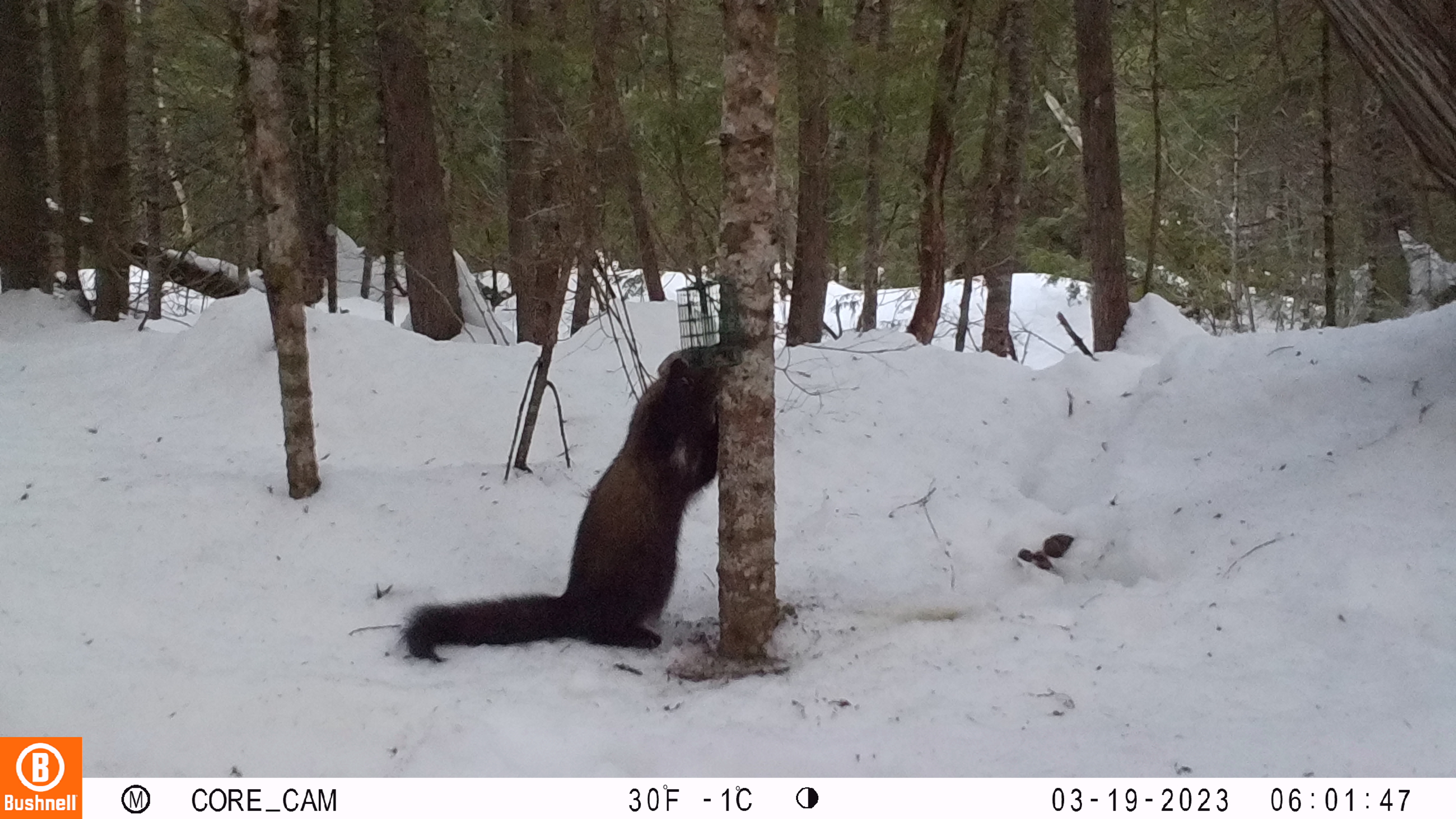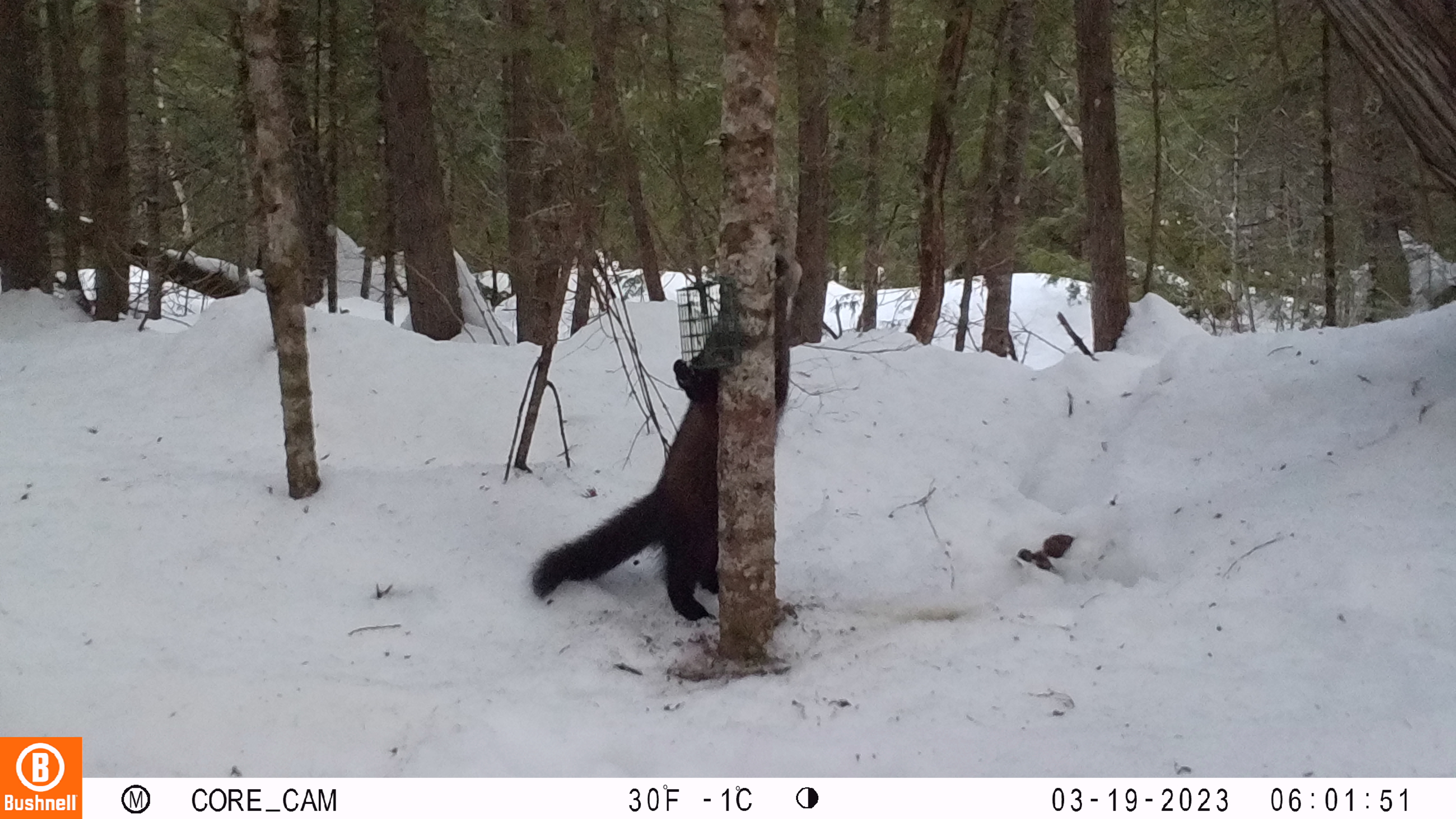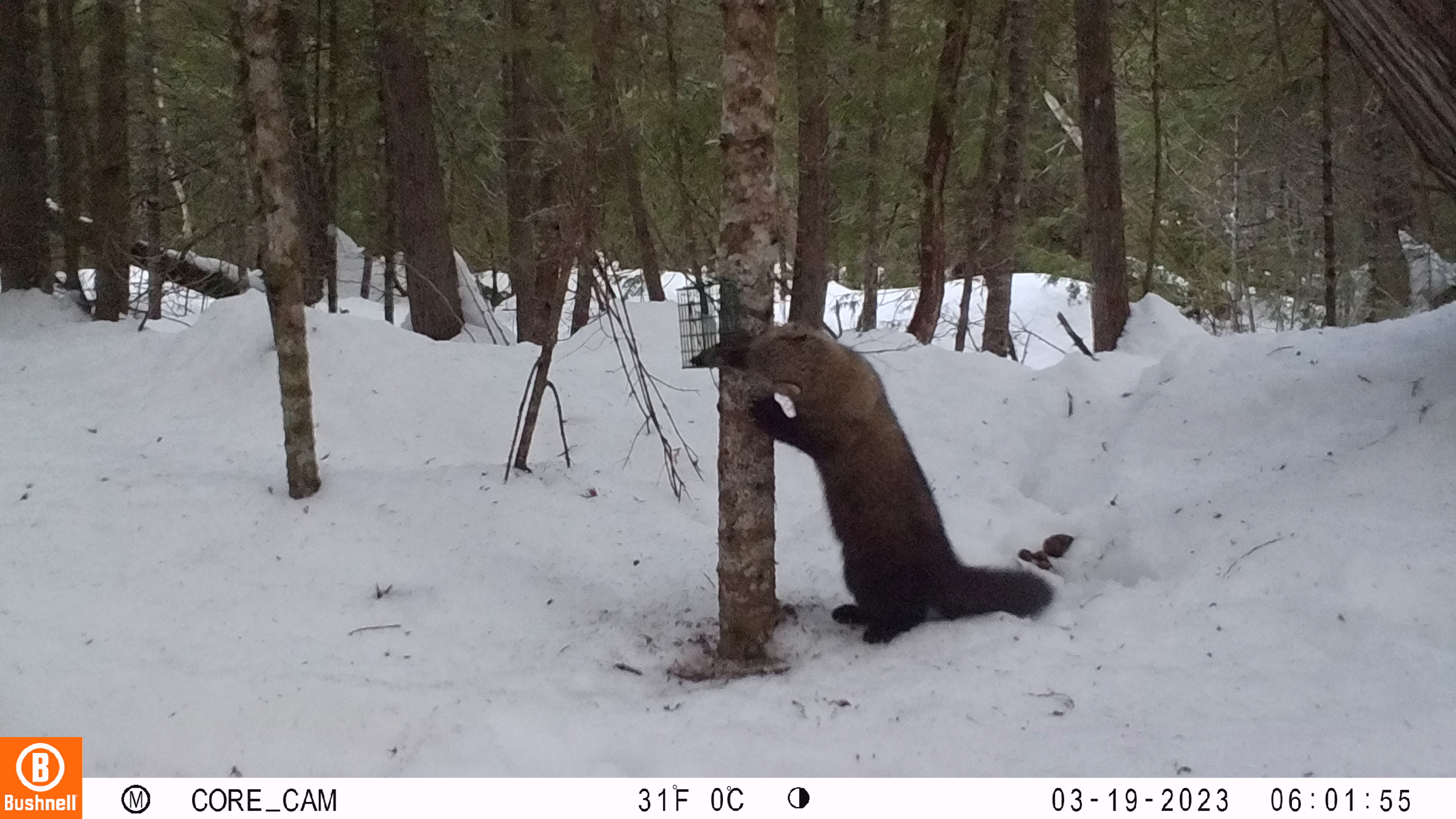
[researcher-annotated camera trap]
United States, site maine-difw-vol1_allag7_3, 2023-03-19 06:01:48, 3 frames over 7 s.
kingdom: Animalia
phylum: Chordata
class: Mammalia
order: Carnivora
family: Mustelidae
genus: Pekania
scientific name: Pekania pennanti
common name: fisher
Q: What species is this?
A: Fisher (Pekania pennanti).